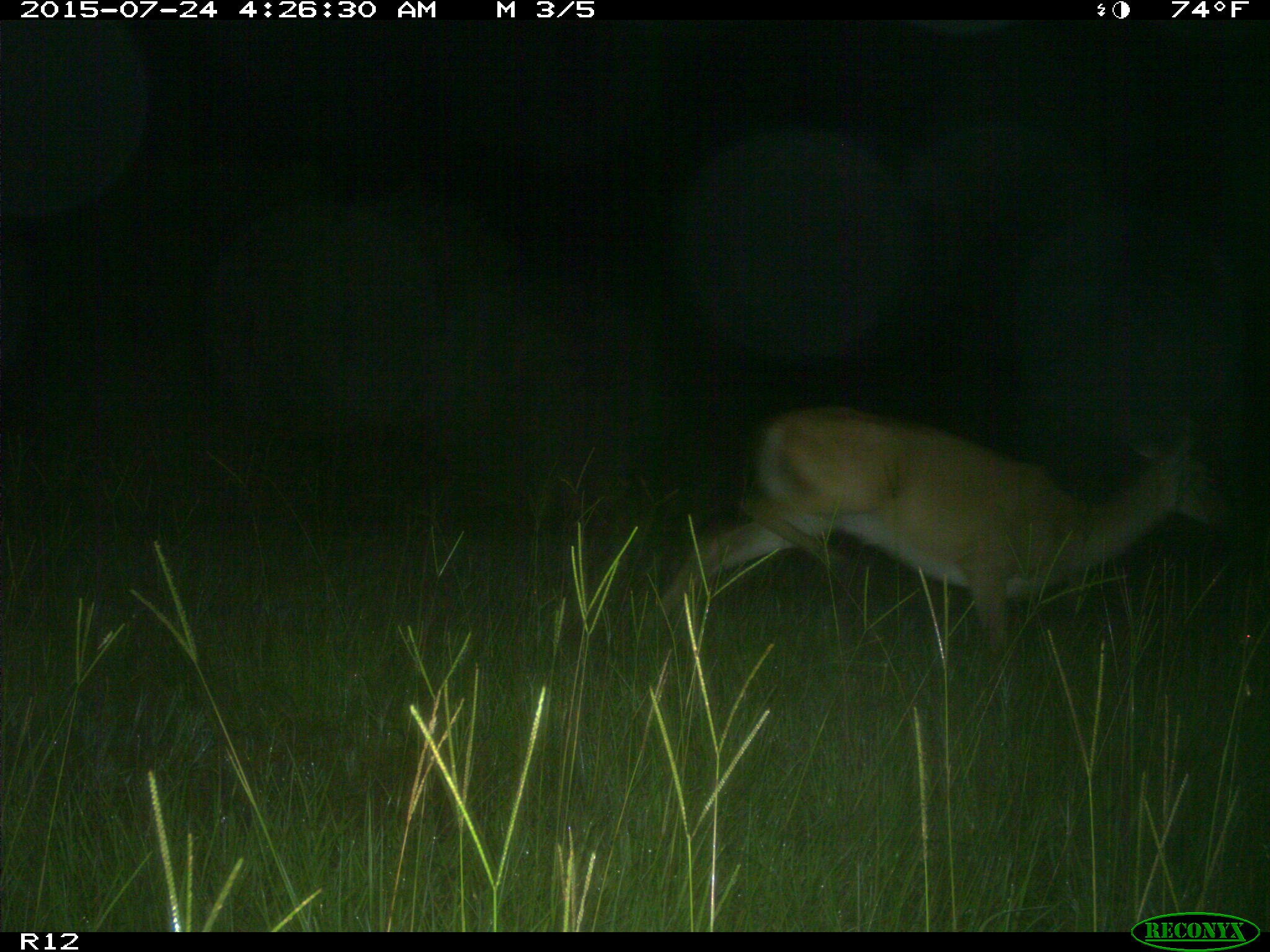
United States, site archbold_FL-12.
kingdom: Animalia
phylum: Chordata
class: Mammalia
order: Artiodactyla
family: Cervidae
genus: Odocoileus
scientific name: Odocoileus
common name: deer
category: unidentified deer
Unidentified deer (deer) (Odocoileus).